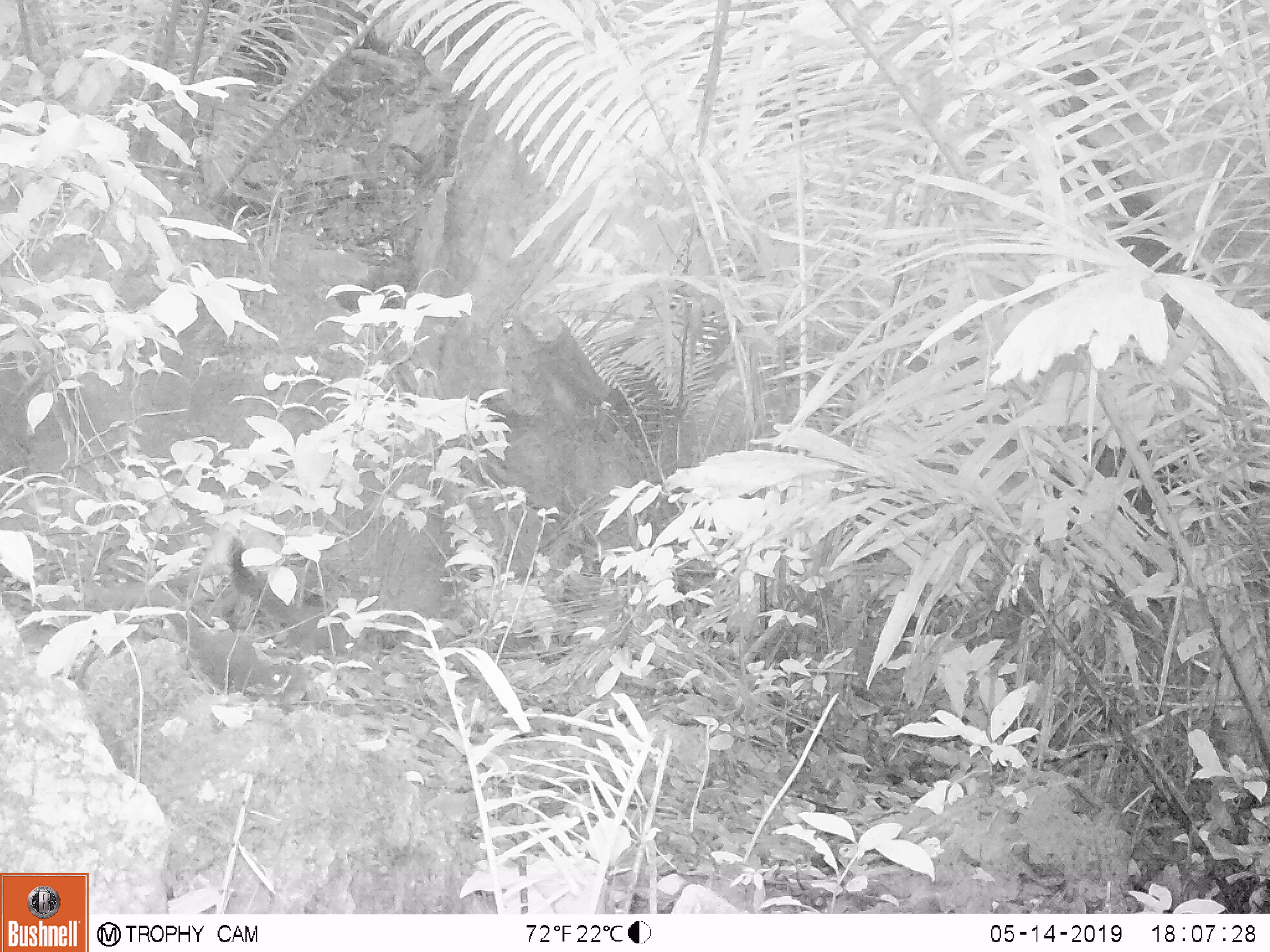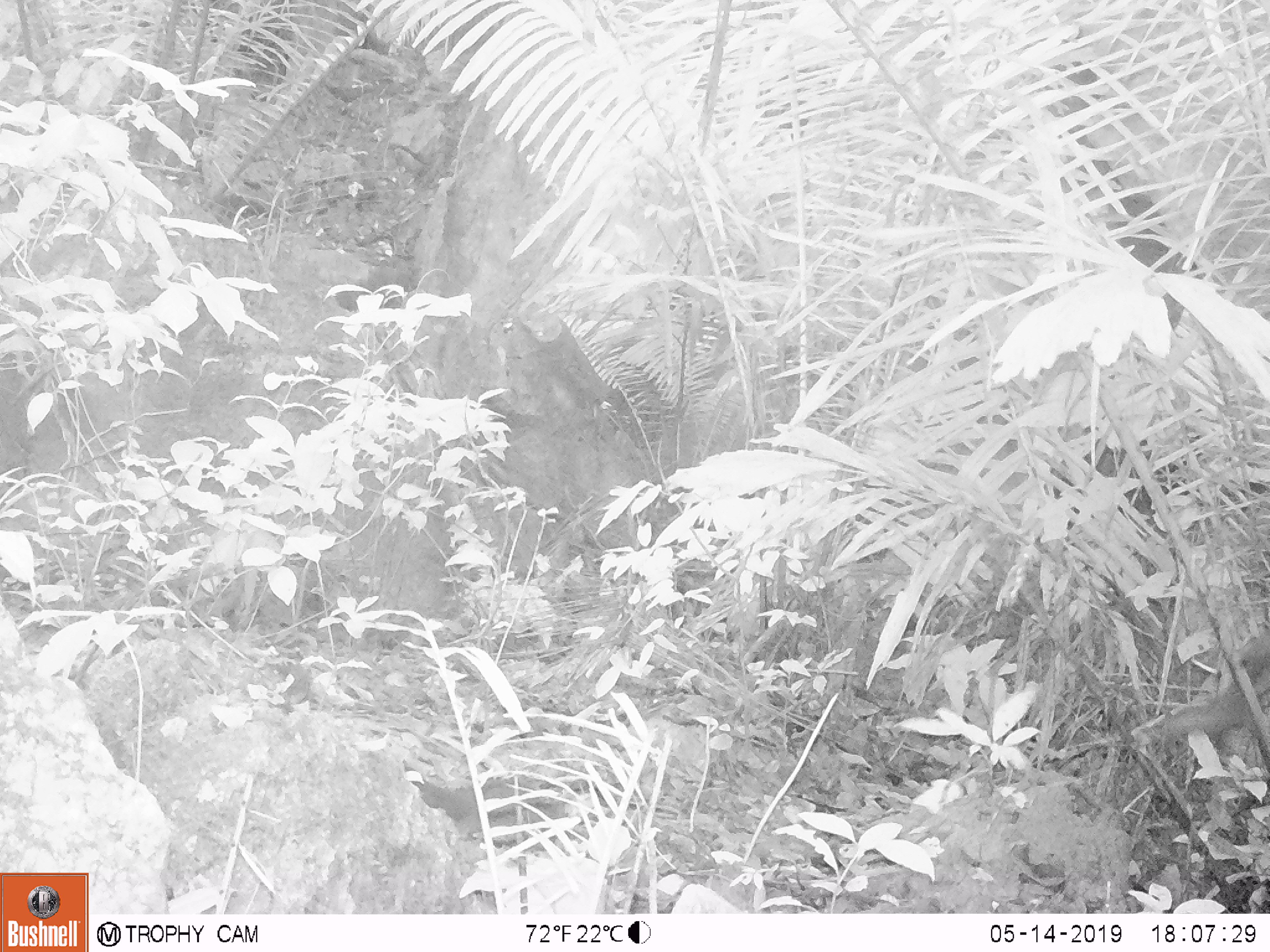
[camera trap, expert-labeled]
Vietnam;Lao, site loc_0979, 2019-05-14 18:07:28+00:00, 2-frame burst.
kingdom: Animalia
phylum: Chordata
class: Mammalia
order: Rodentia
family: Sciuridae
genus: Sciurus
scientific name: Sciurus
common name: squirrel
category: unidentified squirrel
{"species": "unidentified squirrel (squirrel) (Sciurus)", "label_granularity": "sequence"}